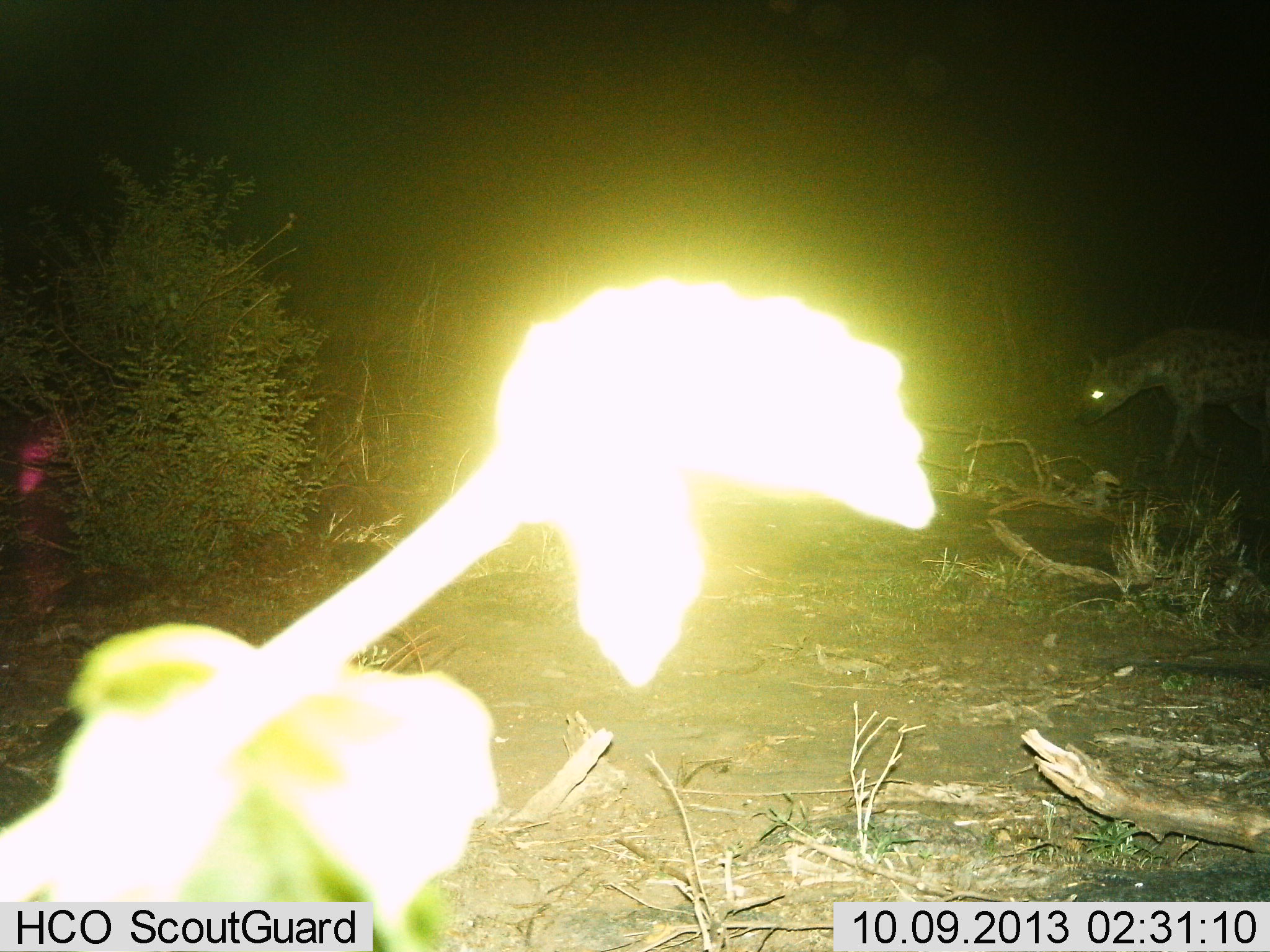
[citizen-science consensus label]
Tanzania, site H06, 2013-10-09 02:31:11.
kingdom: Animalia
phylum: Chordata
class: Mammalia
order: Carnivora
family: Hyaenidae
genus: Crocuta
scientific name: Crocuta crocuta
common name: spotted hyena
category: hyenaspotted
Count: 1.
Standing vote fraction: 10%.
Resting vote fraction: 0%.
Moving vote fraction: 90%.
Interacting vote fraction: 0%.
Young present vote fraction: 0%.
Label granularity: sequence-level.